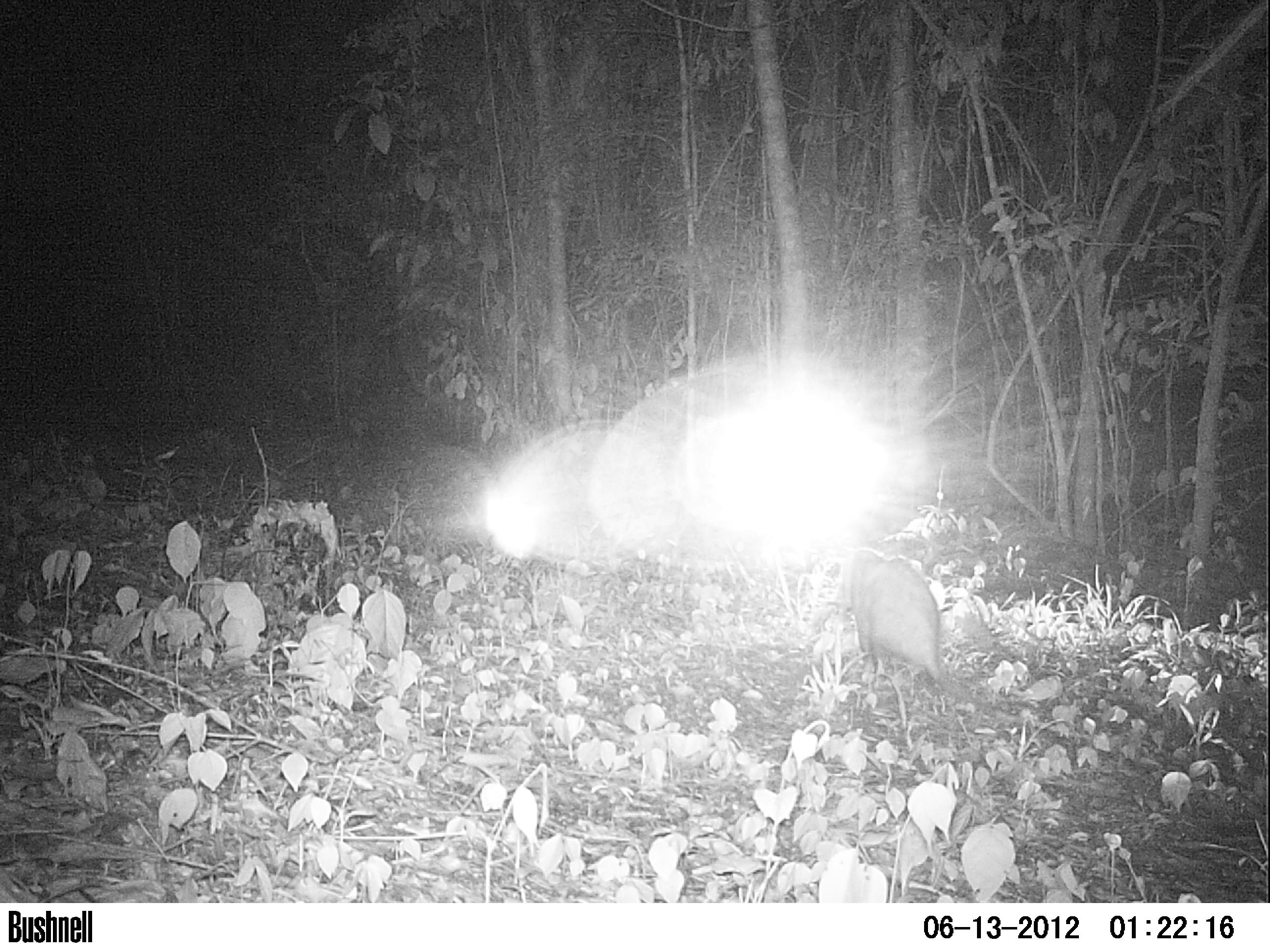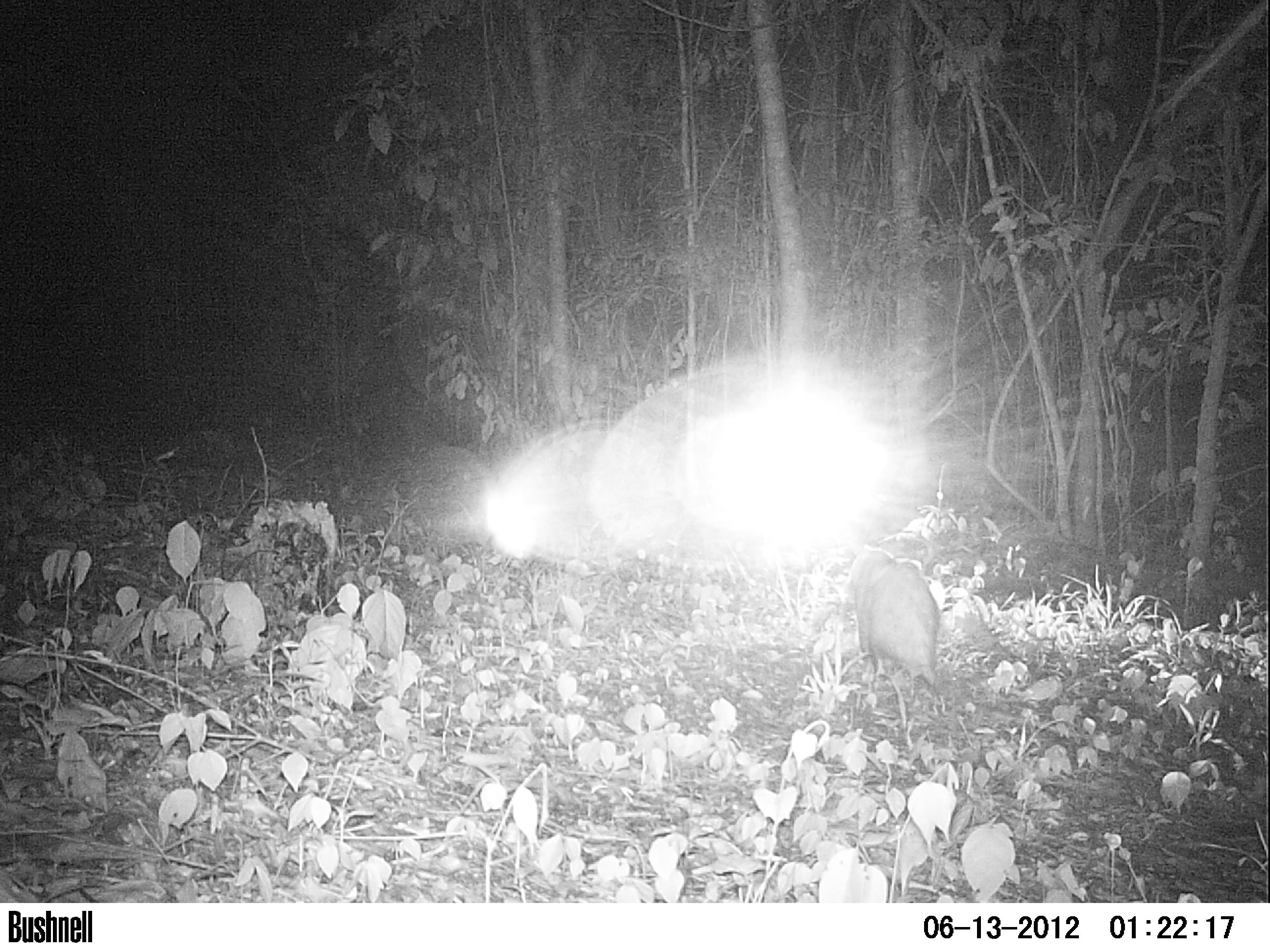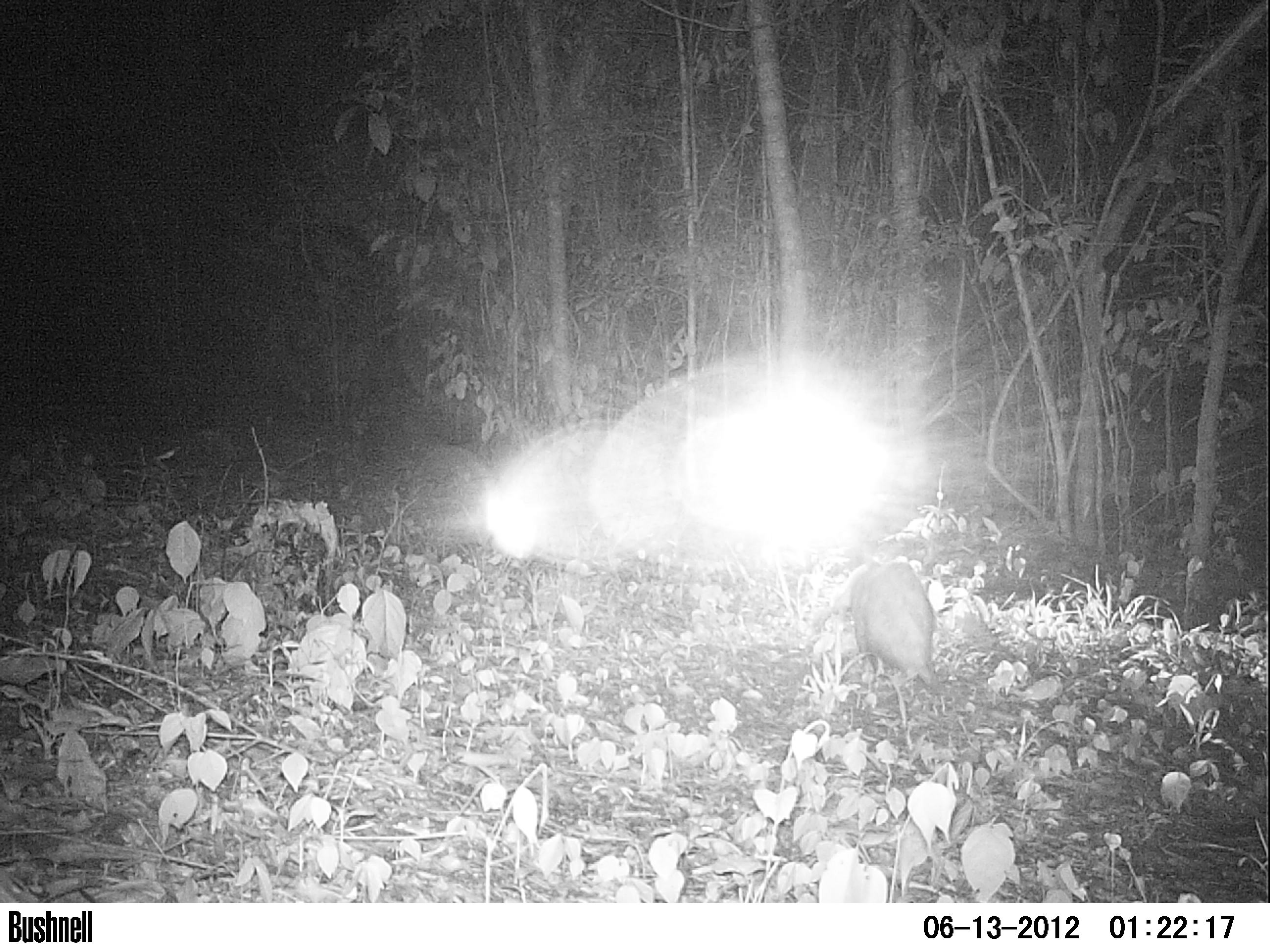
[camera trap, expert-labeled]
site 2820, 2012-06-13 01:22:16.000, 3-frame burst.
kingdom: Animalia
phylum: Chordata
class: Mammalia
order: Didelphimorphia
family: Didelphidae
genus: Didelphis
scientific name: Didelphis virginiana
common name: virginia opossum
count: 1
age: adult